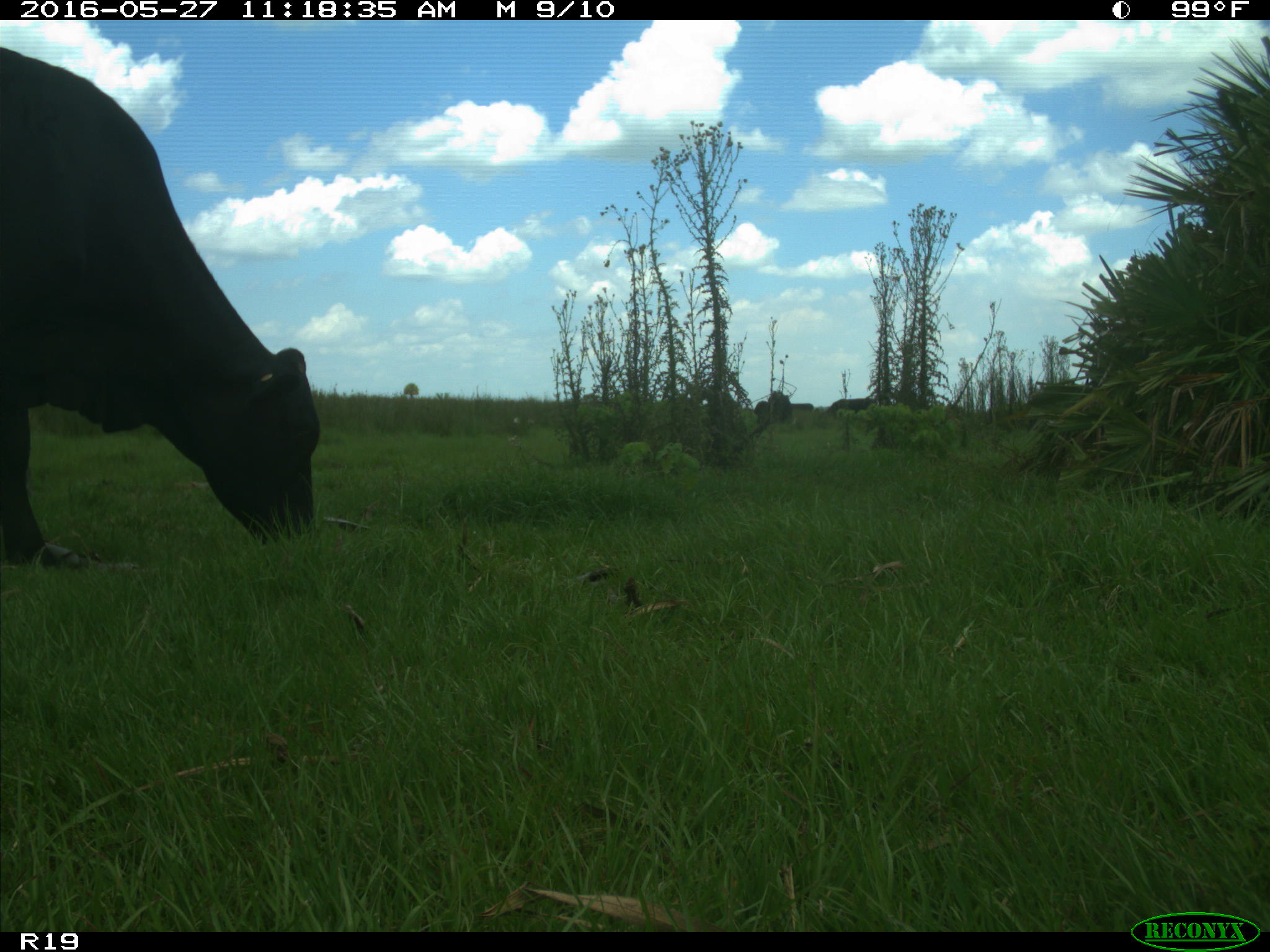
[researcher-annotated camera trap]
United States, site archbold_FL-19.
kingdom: Animalia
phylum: Chordata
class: Mammalia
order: Artiodactyla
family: Bovidae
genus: Bos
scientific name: Bos taurus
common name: domestic cow